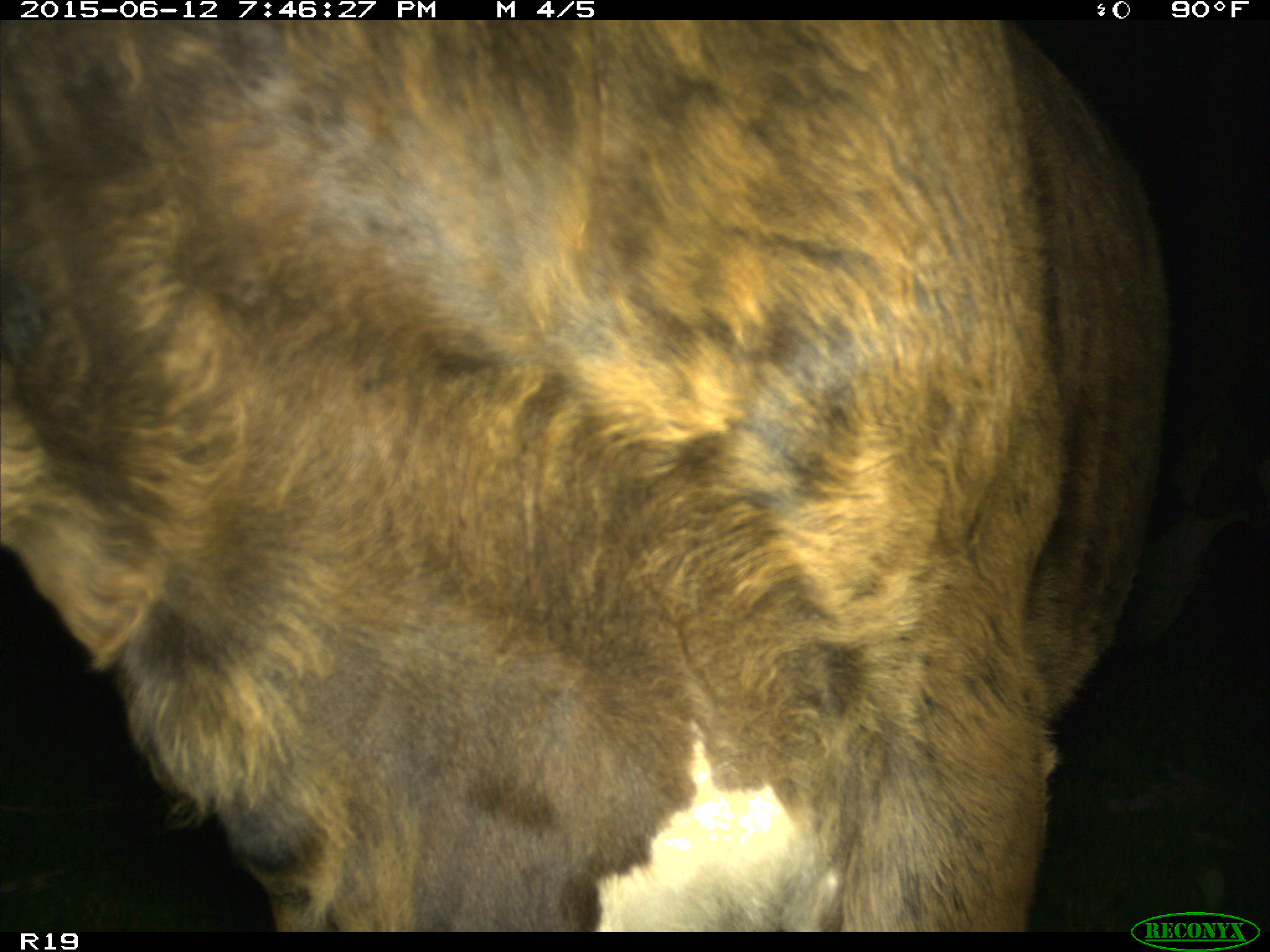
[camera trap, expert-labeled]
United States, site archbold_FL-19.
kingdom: Animalia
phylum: Chordata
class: Mammalia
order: Artiodactyla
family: Bovidae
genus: Bos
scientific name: Bos taurus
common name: domestic cow